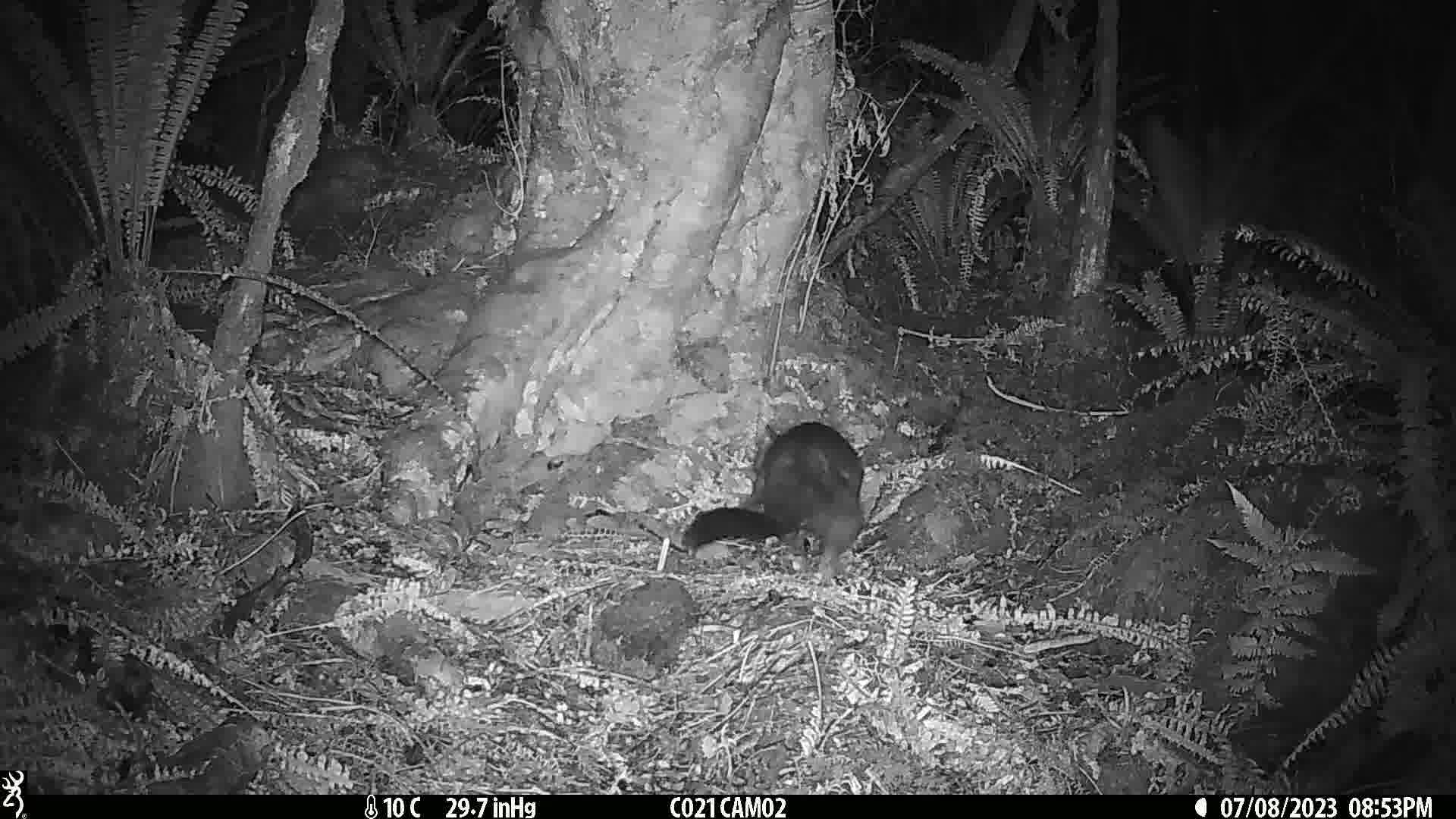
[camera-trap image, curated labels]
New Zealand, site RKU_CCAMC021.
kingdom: Animalia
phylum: Chordata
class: Mammalia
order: Diprotodontia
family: Phalangeridae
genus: Trichosurus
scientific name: Trichosurus vulpecula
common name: common brushtail possum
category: possum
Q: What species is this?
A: Possum (common brushtail possum) (Trichosurus vulpecula).